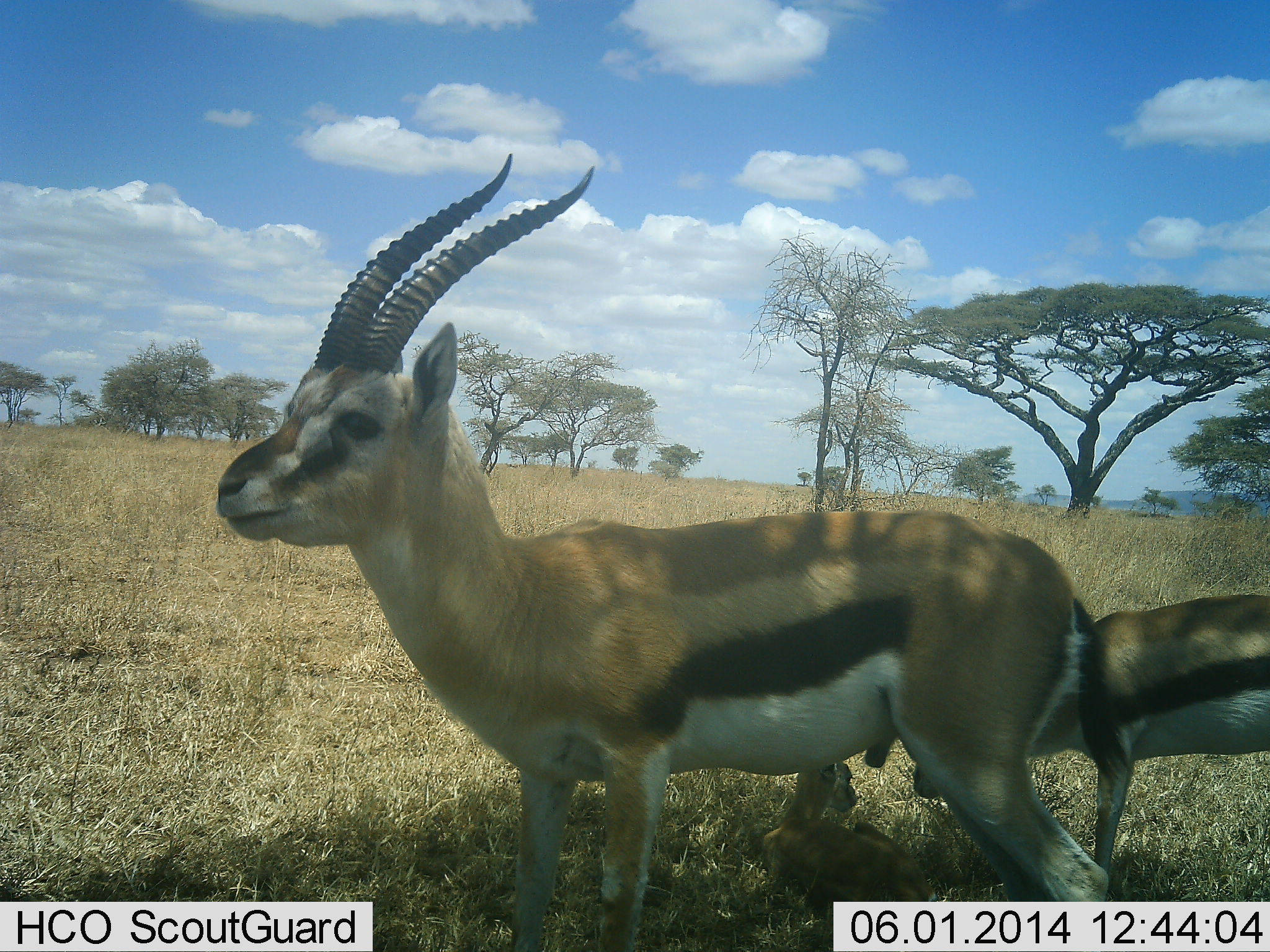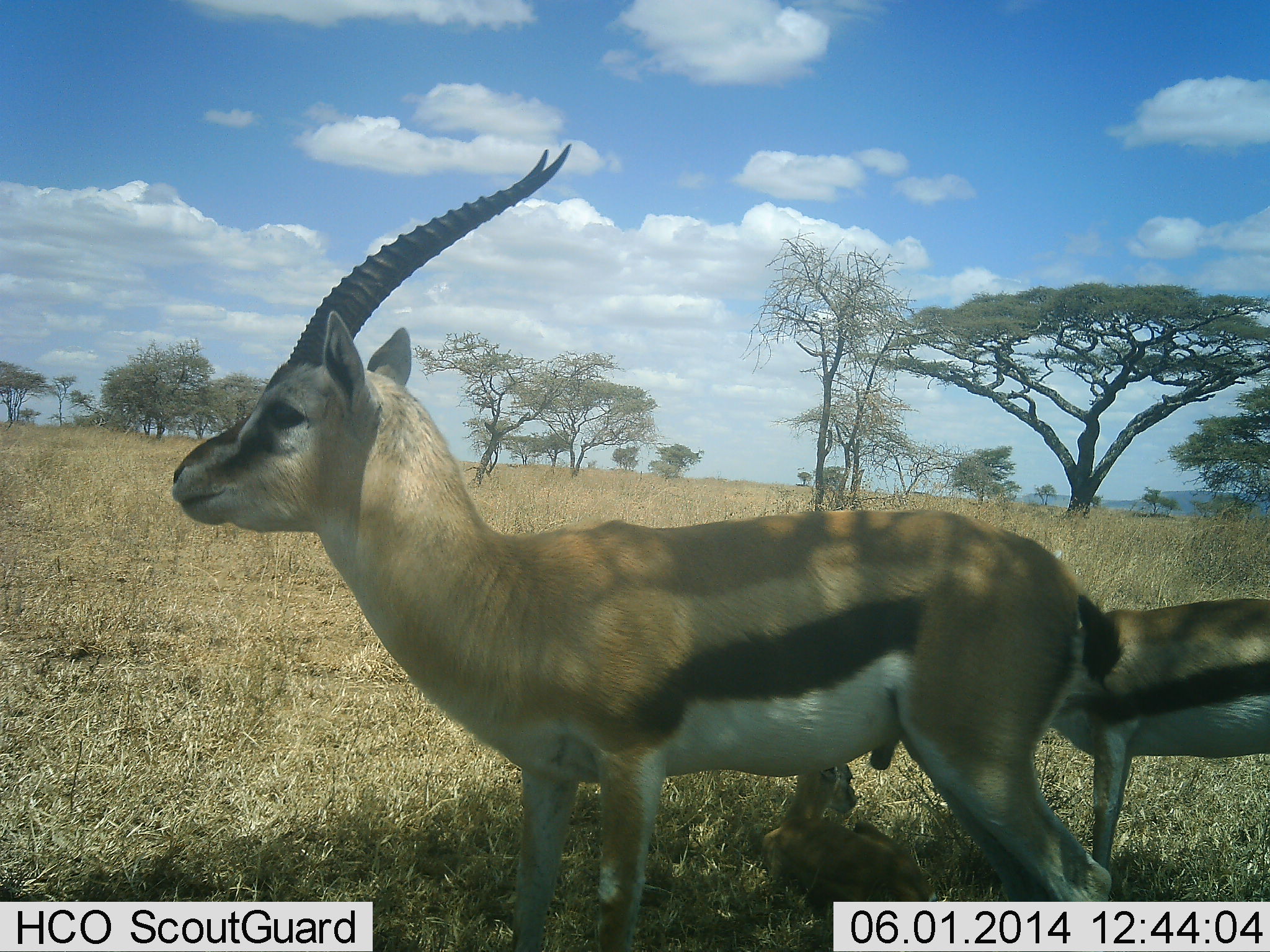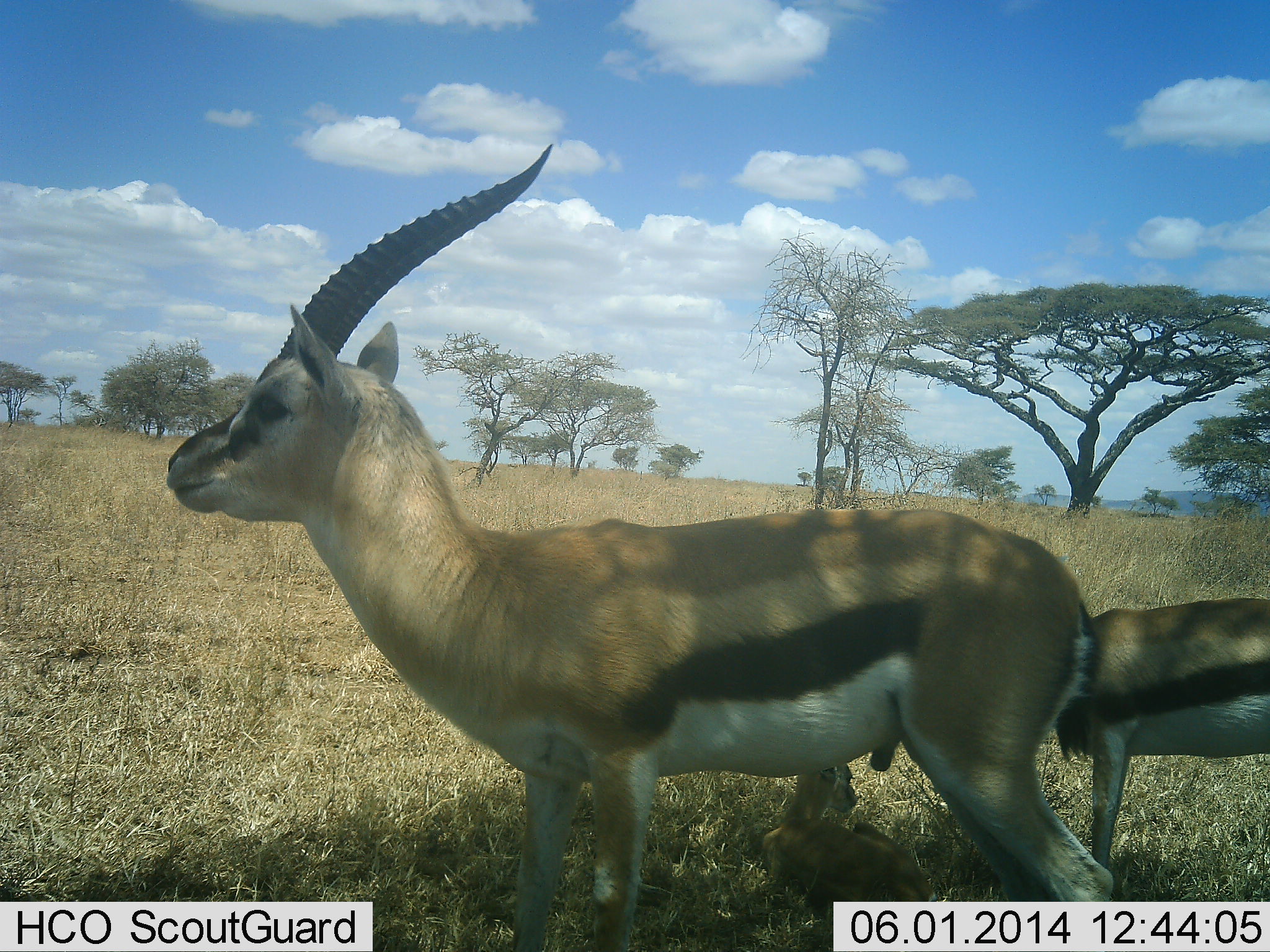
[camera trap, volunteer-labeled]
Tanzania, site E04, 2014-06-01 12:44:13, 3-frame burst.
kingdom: Animalia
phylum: Chordata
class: Mammalia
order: Artiodactyla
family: Bovidae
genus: Eudorcas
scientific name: Eudorcas thomsonii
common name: thomson's gazelle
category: gazellethomsons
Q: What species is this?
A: Gazellethomsons (thomson's gazelle) (Eudorcas thomsonii).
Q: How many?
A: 3.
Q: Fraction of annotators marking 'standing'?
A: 90%.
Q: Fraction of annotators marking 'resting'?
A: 70%.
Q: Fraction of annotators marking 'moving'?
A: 10%.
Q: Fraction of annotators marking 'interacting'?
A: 0%.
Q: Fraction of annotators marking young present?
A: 50%.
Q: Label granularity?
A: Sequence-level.